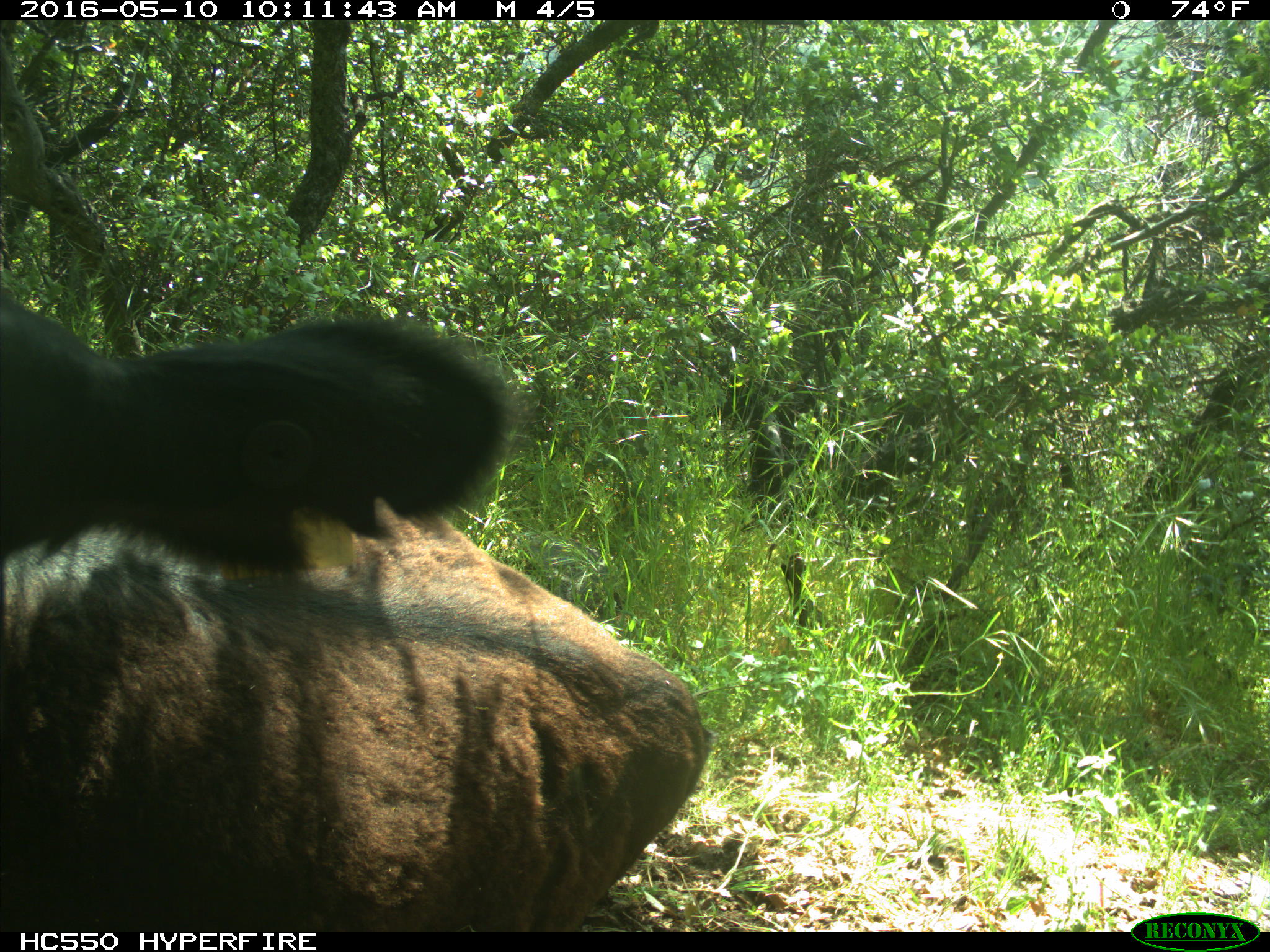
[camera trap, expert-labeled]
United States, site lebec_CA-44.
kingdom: Animalia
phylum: Chordata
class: Mammalia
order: Artiodactyla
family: Bovidae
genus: Bos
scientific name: Bos taurus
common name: domestic cow